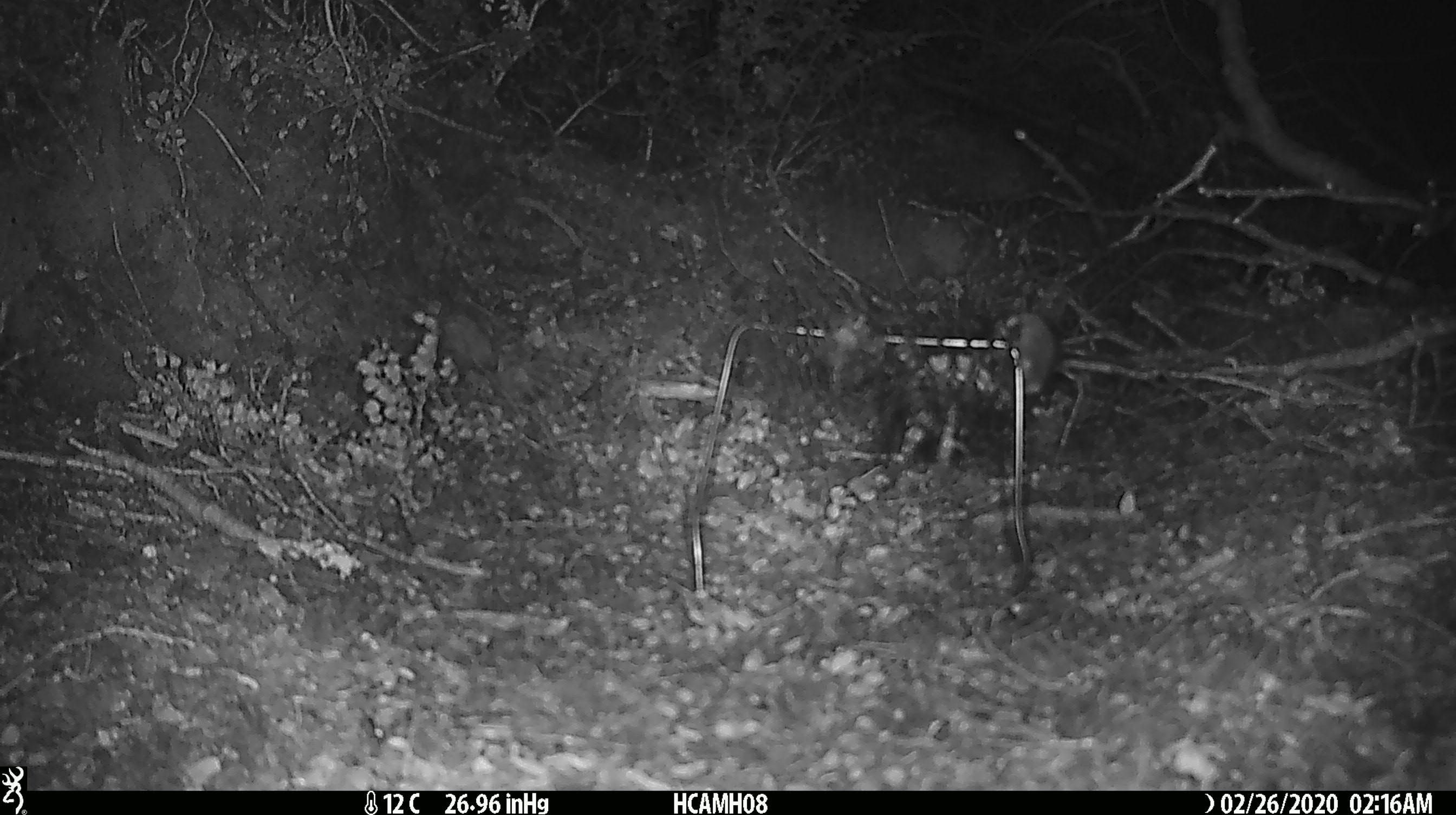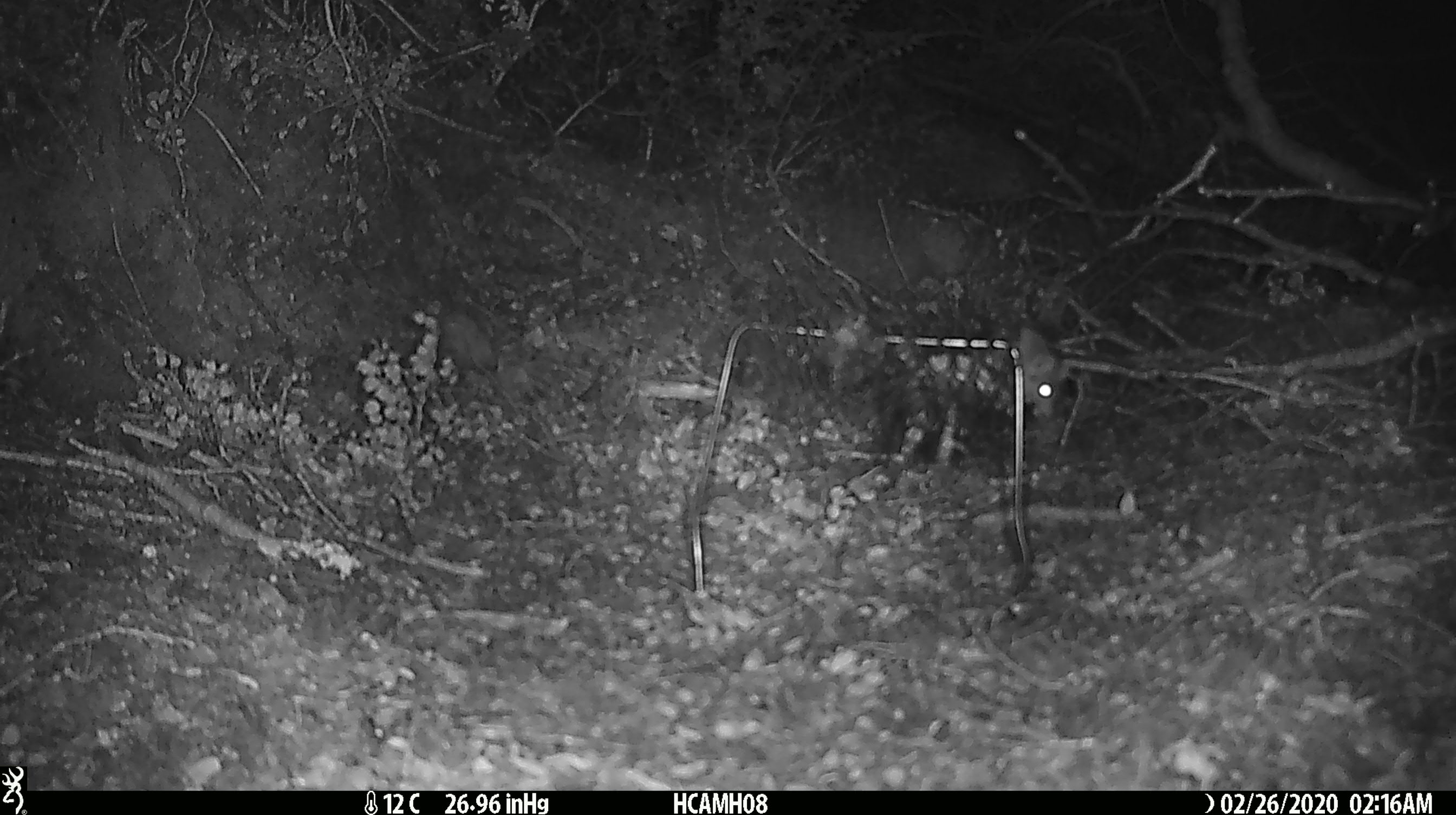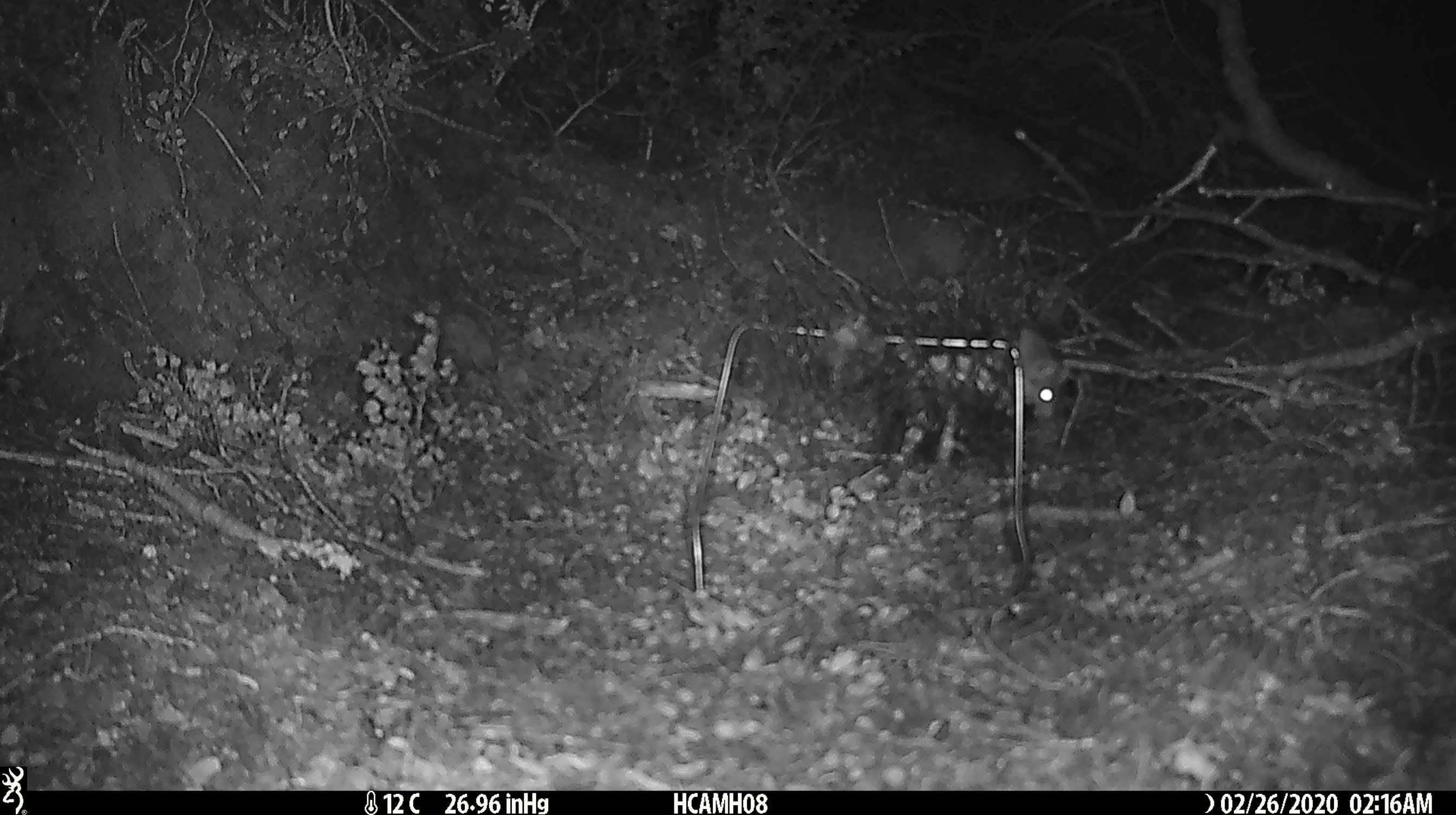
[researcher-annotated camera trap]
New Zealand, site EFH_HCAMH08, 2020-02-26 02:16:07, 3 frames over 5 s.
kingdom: Animalia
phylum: Chordata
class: Mammalia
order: Rodentia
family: Muridae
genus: Mus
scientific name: Mus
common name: mouse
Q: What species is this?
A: Mouse (Mus).